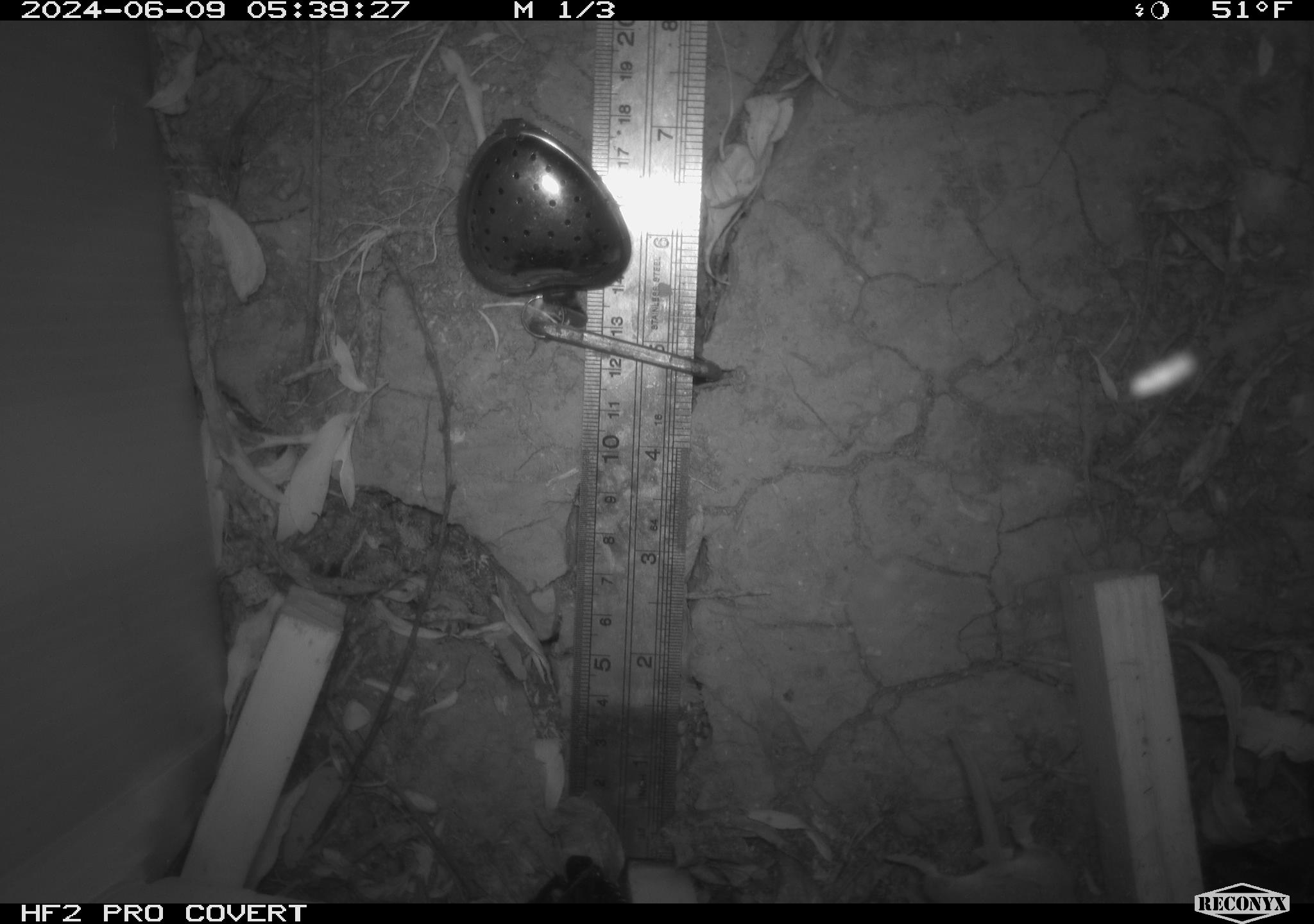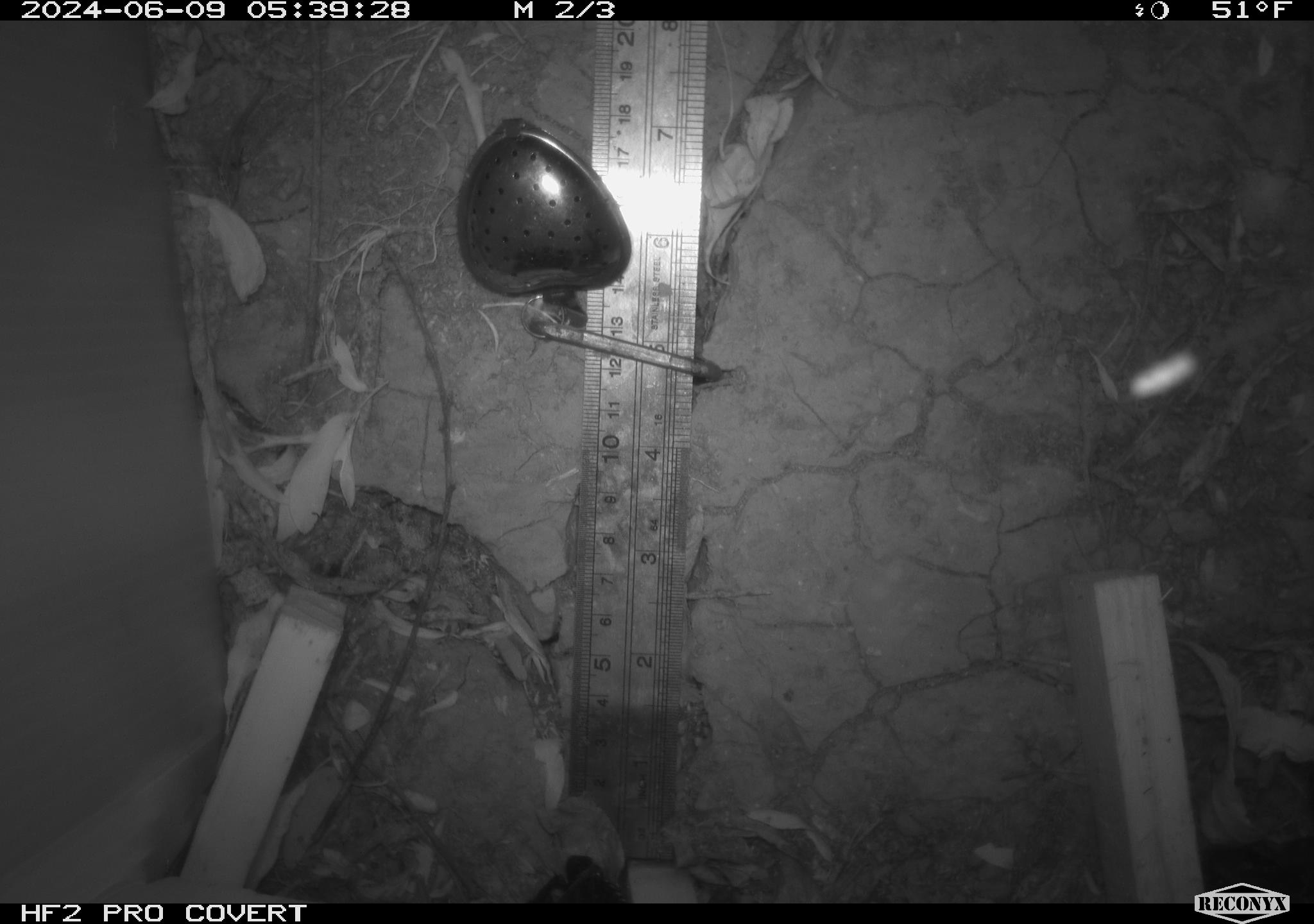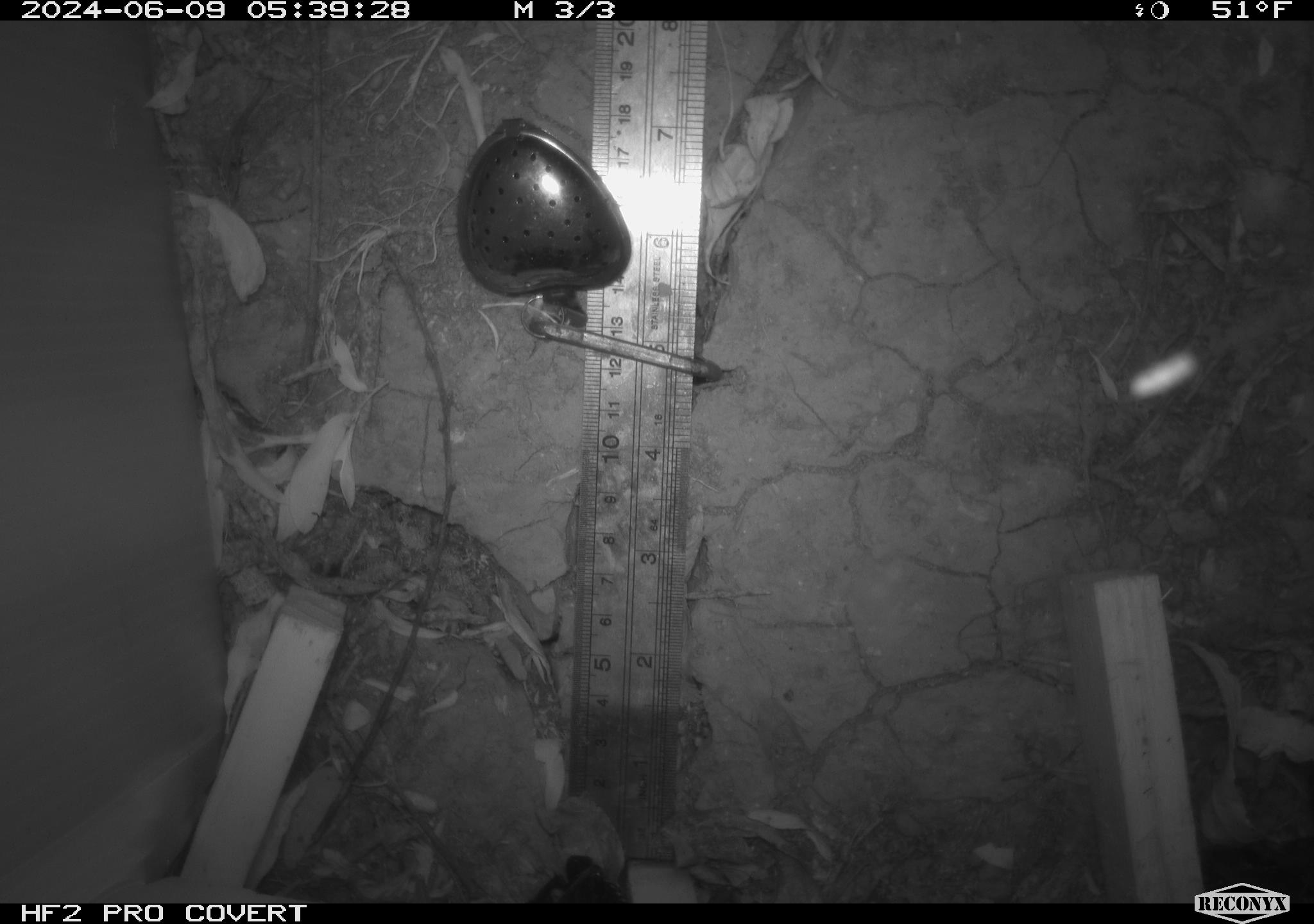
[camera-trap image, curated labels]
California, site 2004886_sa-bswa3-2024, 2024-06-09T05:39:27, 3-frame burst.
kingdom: Animalia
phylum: Chordata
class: Mammalia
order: Rodentia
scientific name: Rodentia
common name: mouse species